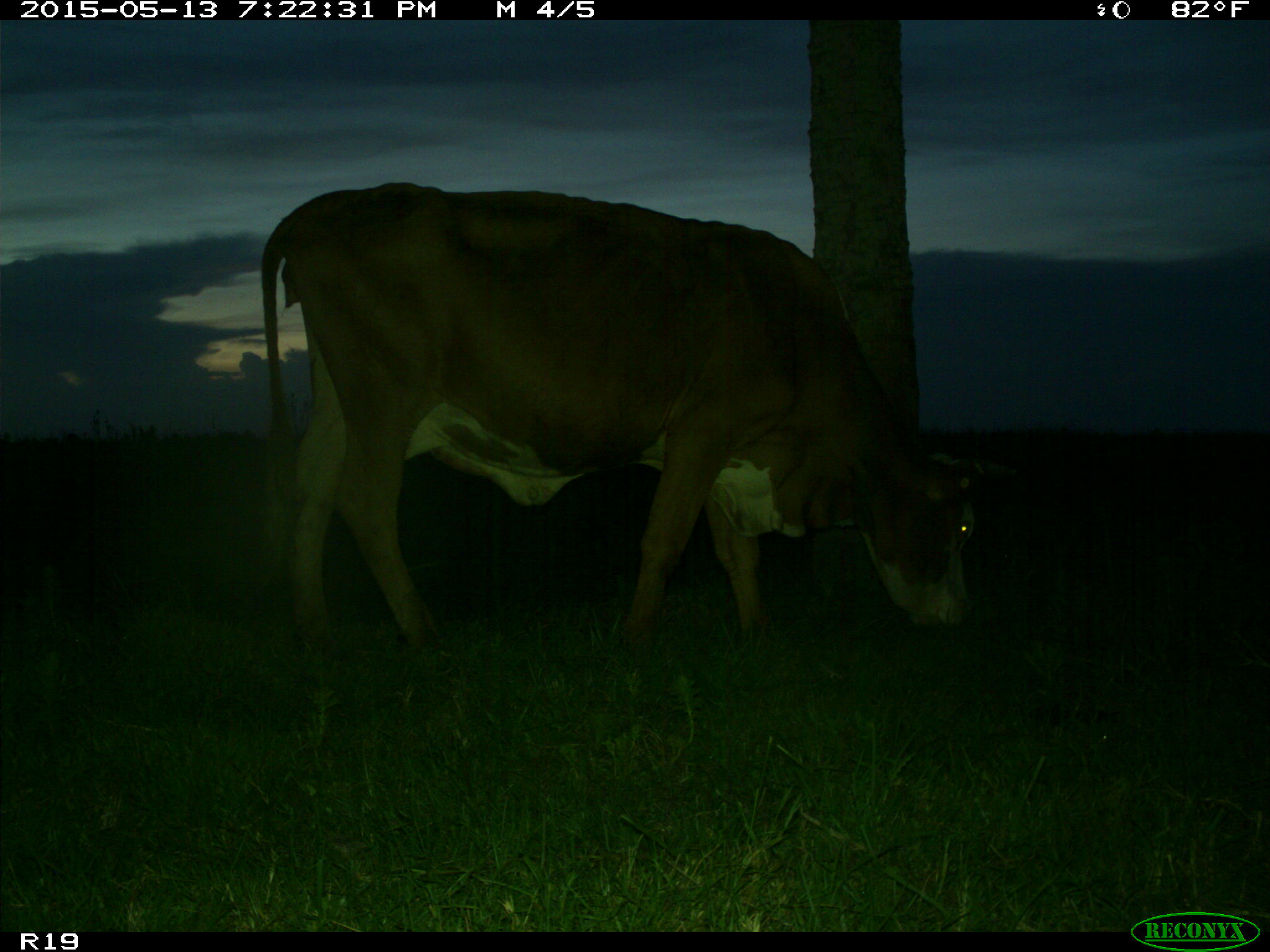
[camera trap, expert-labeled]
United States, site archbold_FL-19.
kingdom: Animalia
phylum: Chordata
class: Mammalia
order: Artiodactyla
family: Bovidae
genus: Bos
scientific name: Bos taurus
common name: domestic cow